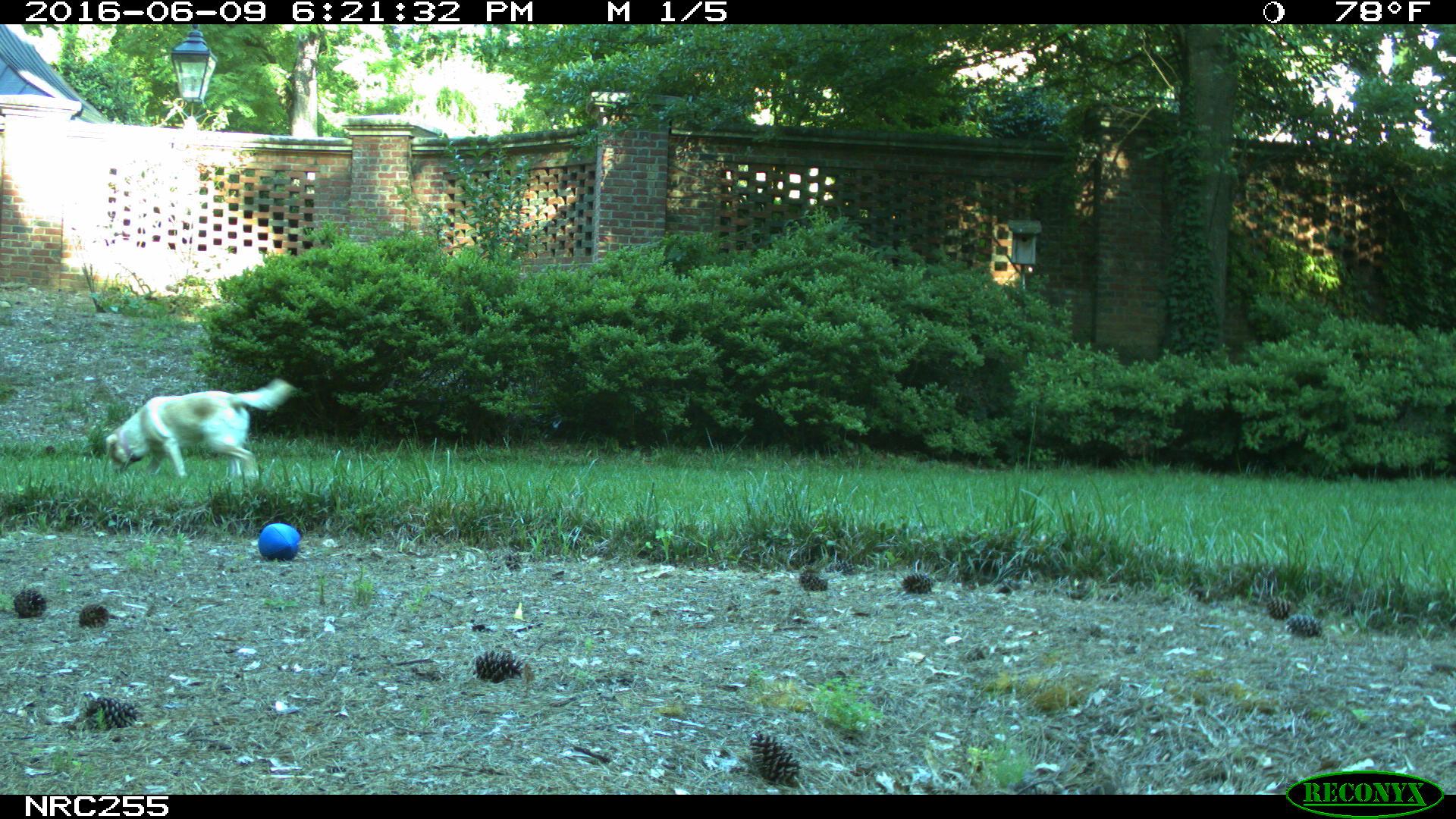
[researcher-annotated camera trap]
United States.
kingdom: Animalia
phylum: Chordata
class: Mammalia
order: Carnivora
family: Canidae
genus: Canis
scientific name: Canis familiaris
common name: domestic dog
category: Dog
Dog (domestic dog) (Canis familiaris).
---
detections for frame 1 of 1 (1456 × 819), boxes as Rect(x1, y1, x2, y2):
Dog: Rect(97, 374, 306, 481)